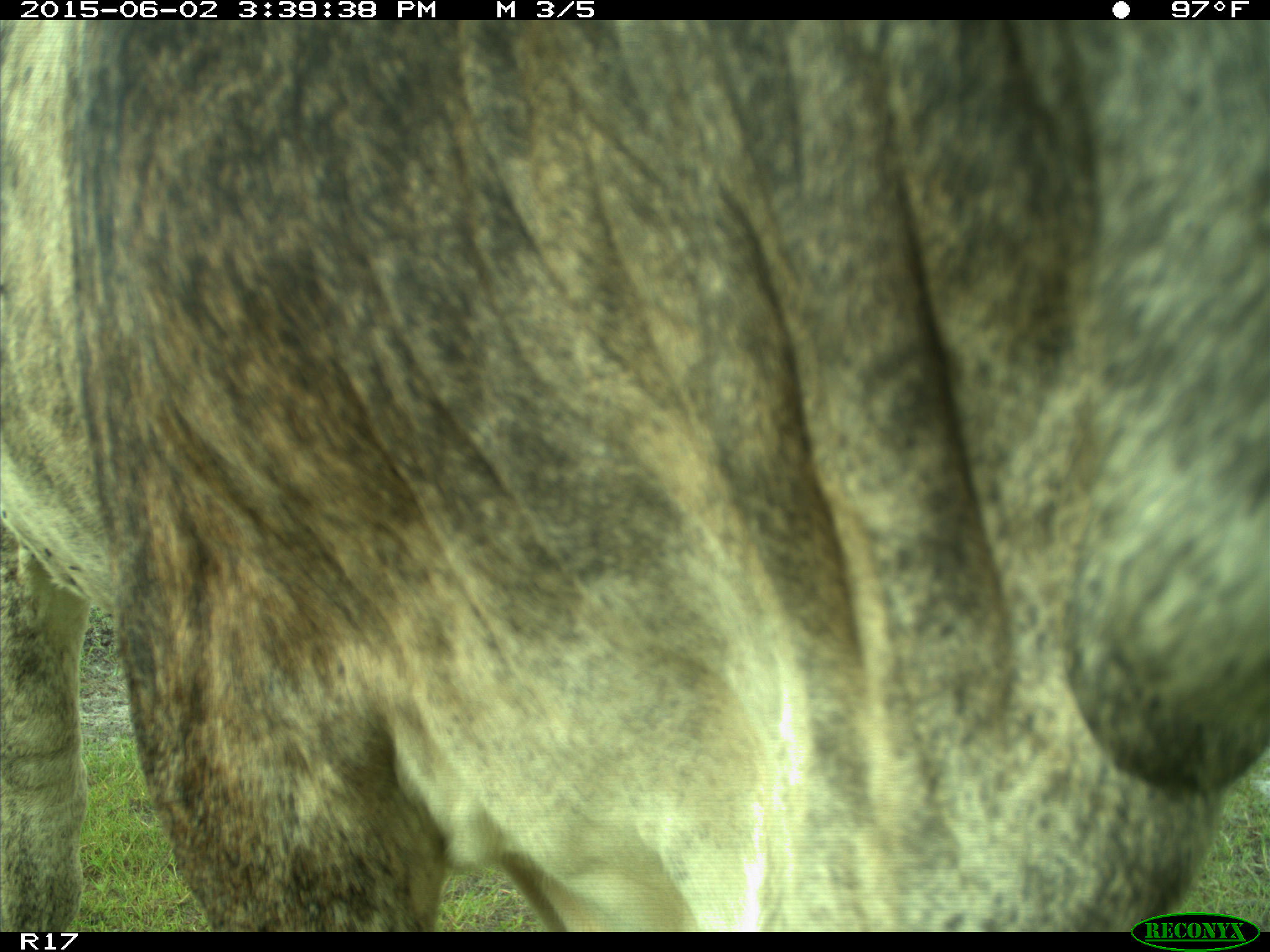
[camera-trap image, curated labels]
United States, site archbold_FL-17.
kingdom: Animalia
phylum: Chordata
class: Mammalia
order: Artiodactyla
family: Bovidae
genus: Bos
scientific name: Bos taurus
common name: domestic cow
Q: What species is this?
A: Bos taurus (domestic cow).